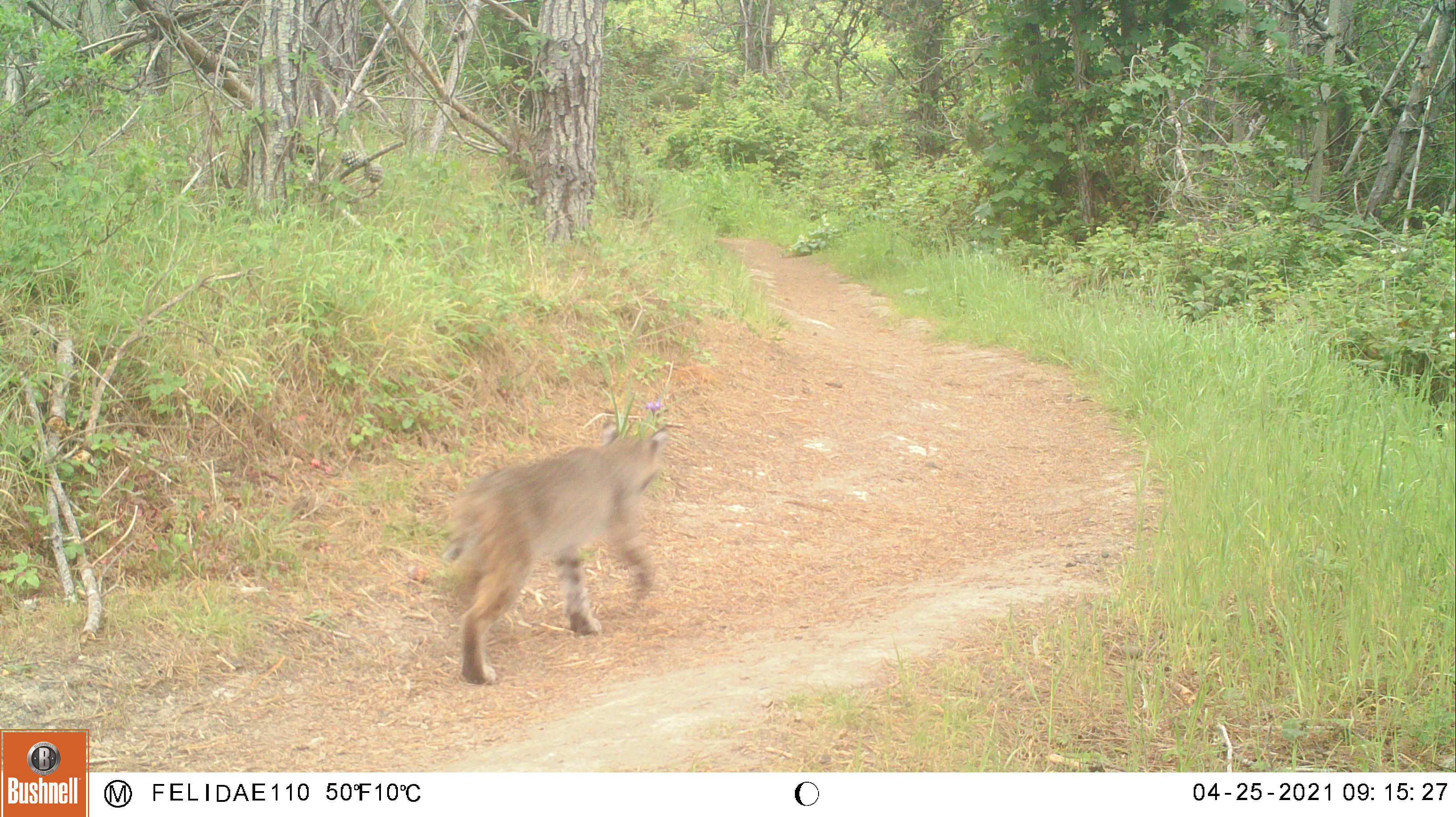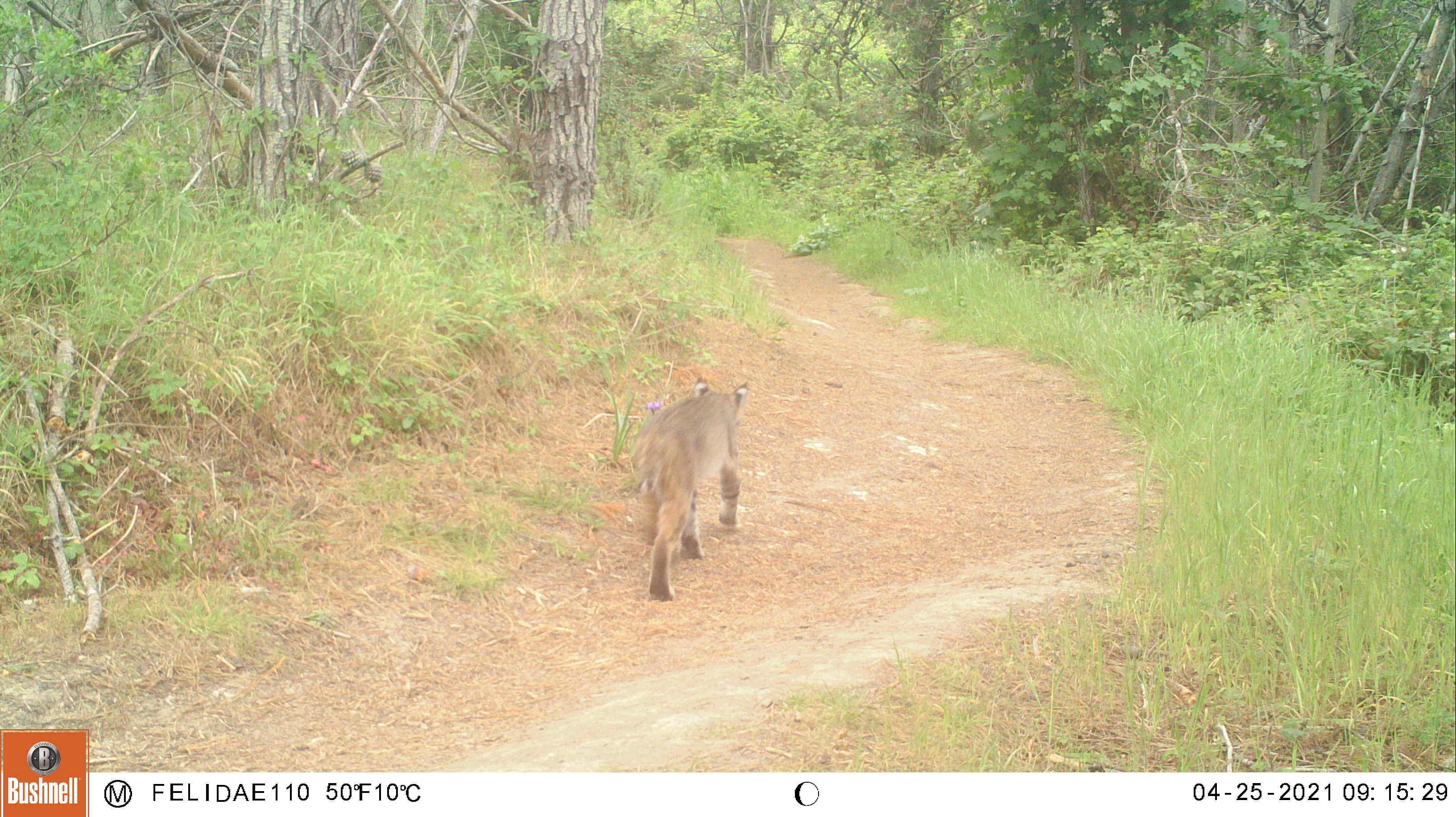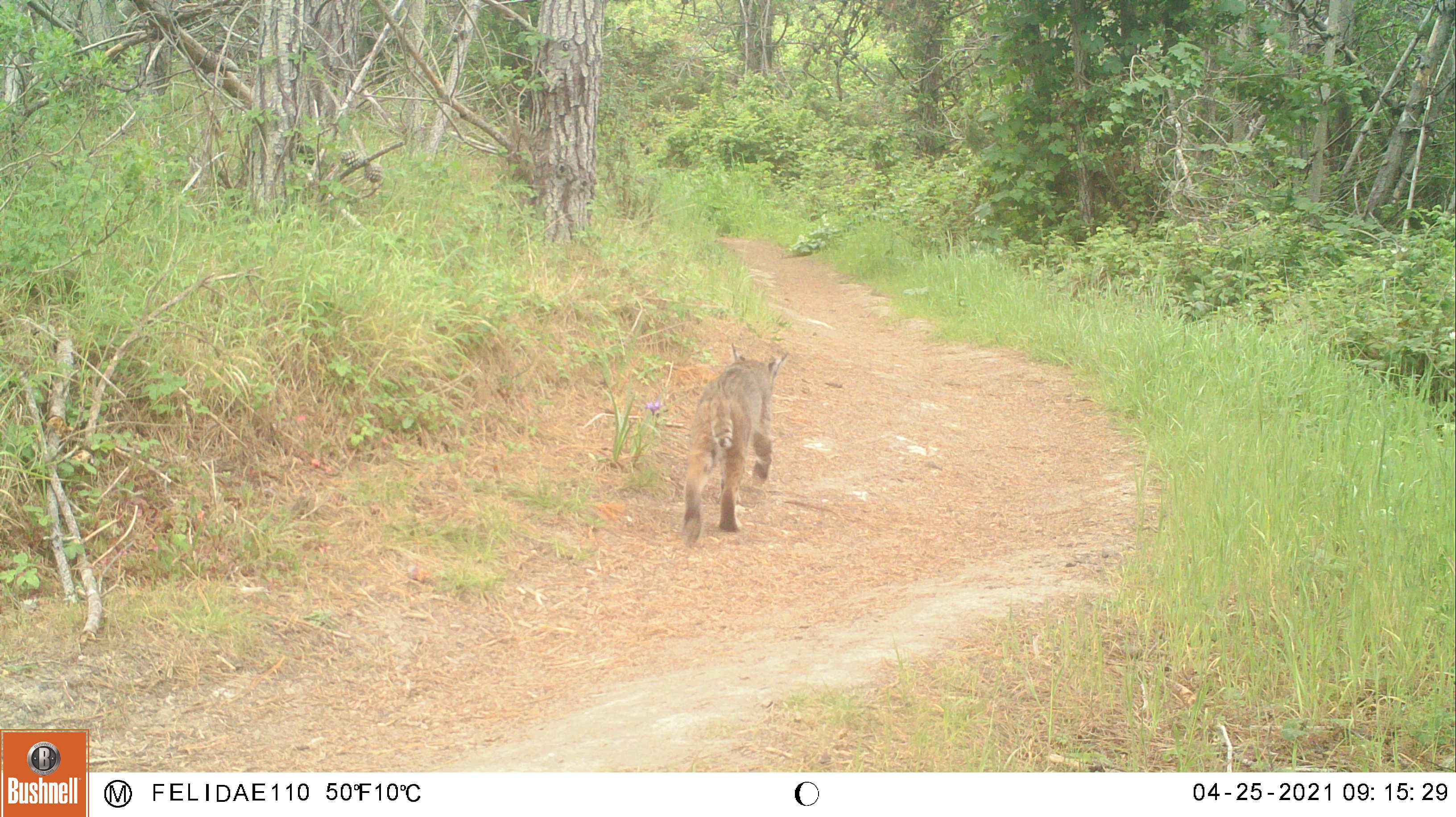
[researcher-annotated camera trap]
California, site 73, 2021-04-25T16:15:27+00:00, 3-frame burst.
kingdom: Animalia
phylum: Chordata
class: Mammalia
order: Carnivora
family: Felidae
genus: Lynx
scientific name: Lynx rufus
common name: bobcat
Bobcat (Lynx rufus).